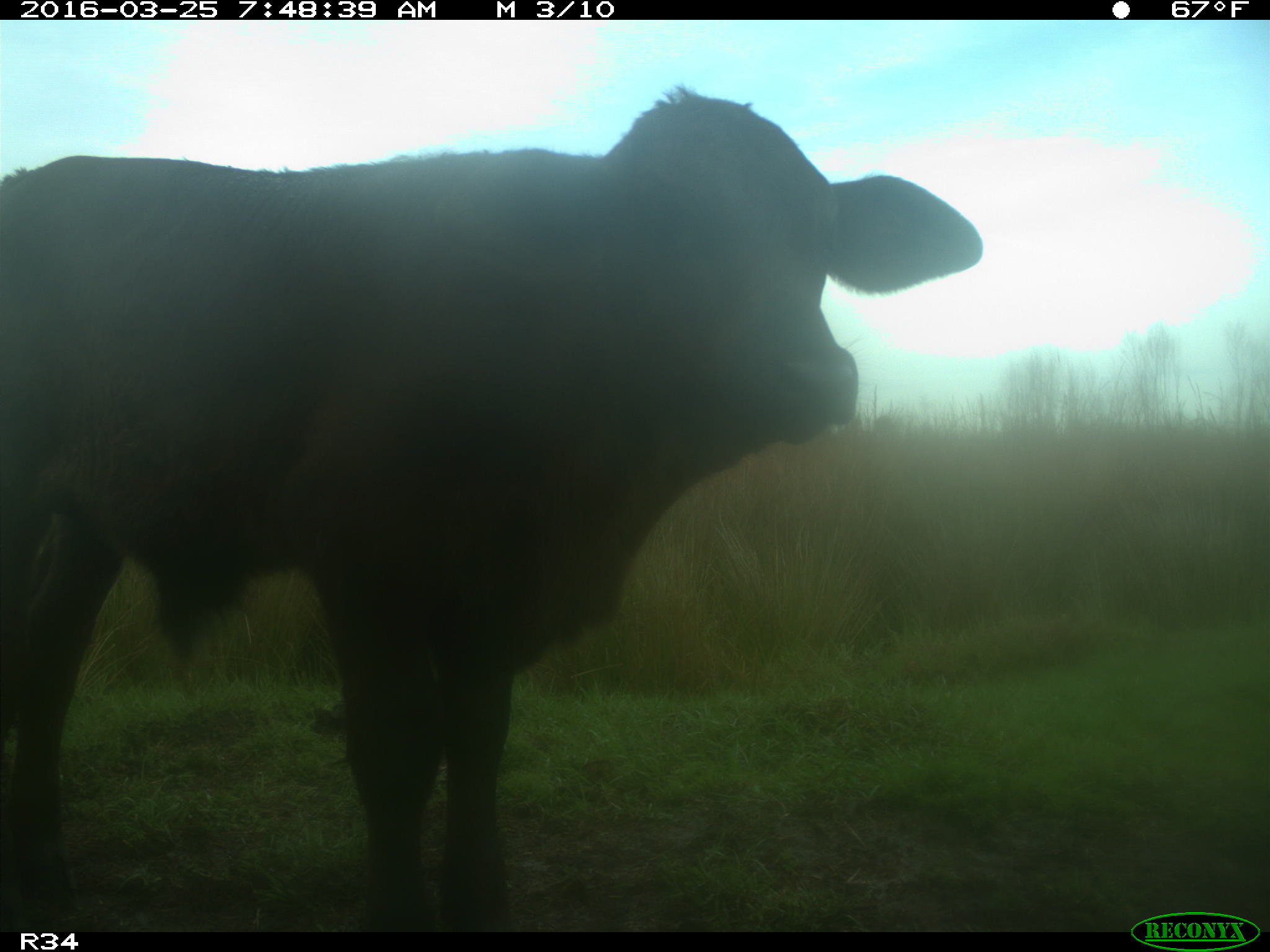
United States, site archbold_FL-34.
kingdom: Animalia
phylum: Chordata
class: Mammalia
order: Artiodactyla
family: Bovidae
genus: Bos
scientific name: Bos taurus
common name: domestic cow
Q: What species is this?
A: Bos taurus (domestic cow).